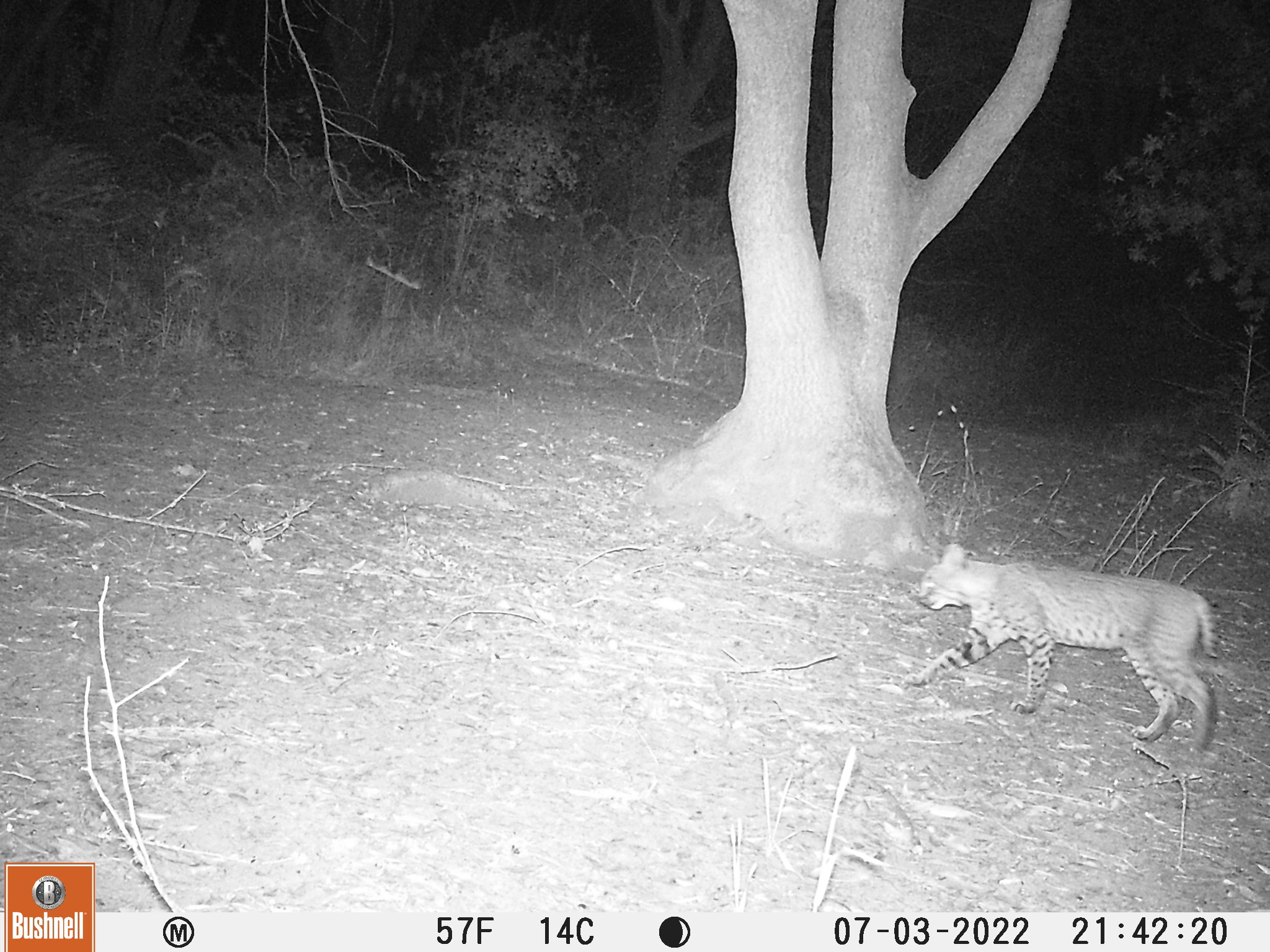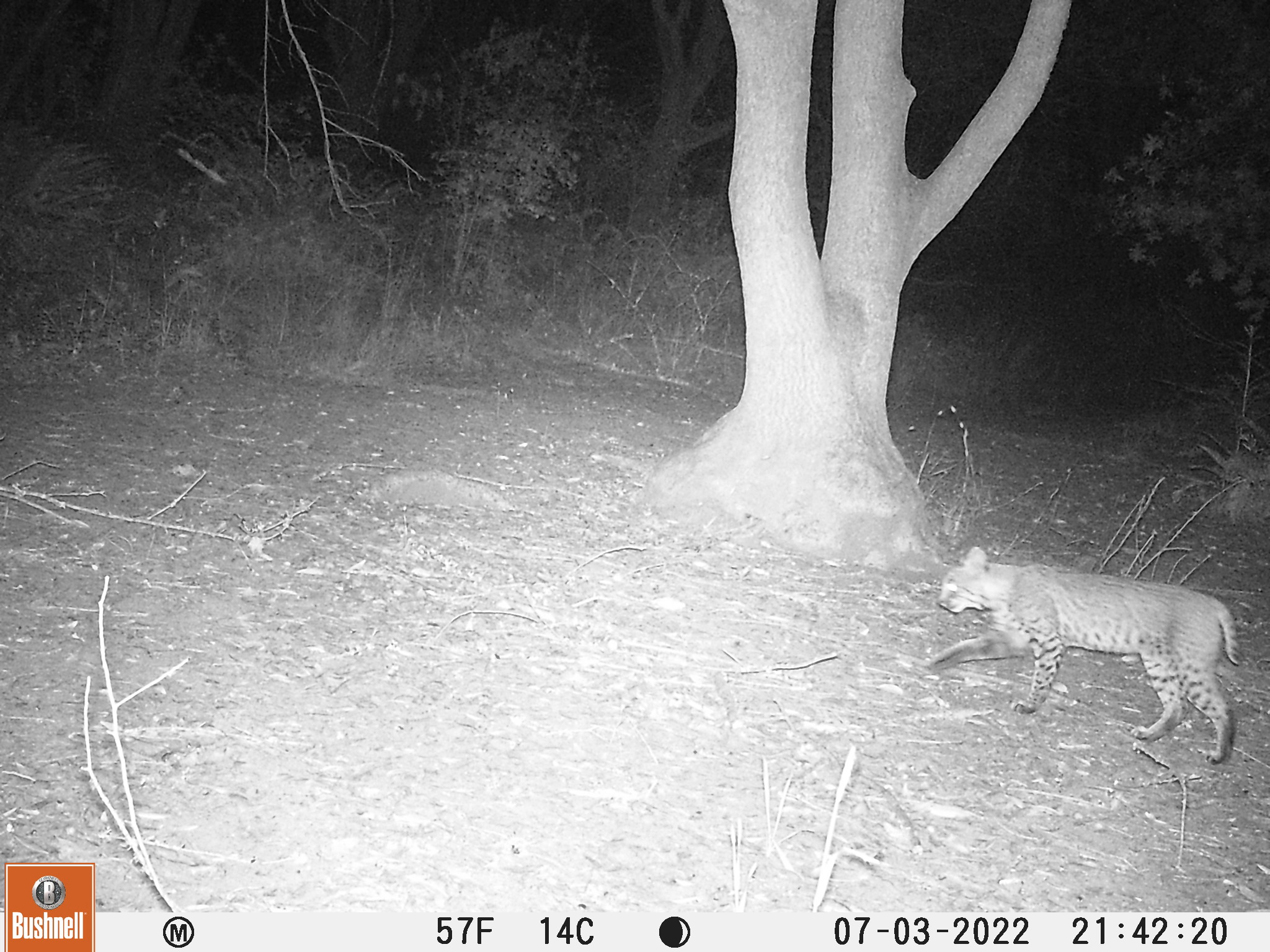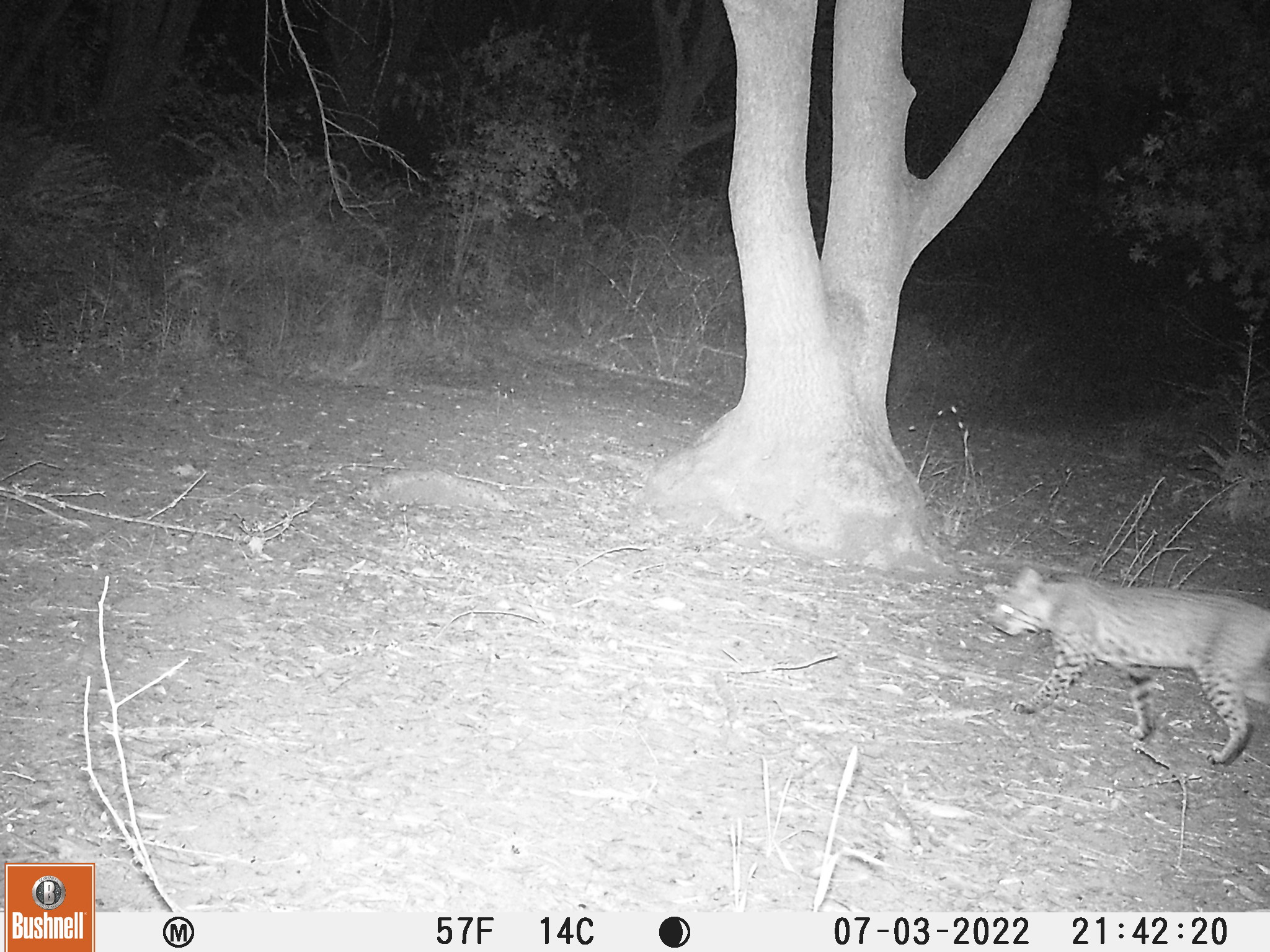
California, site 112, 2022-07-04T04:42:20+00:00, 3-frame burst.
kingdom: Animalia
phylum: Chordata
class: Mammalia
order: Carnivora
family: Felidae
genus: Lynx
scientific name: Lynx rufus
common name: bobcat